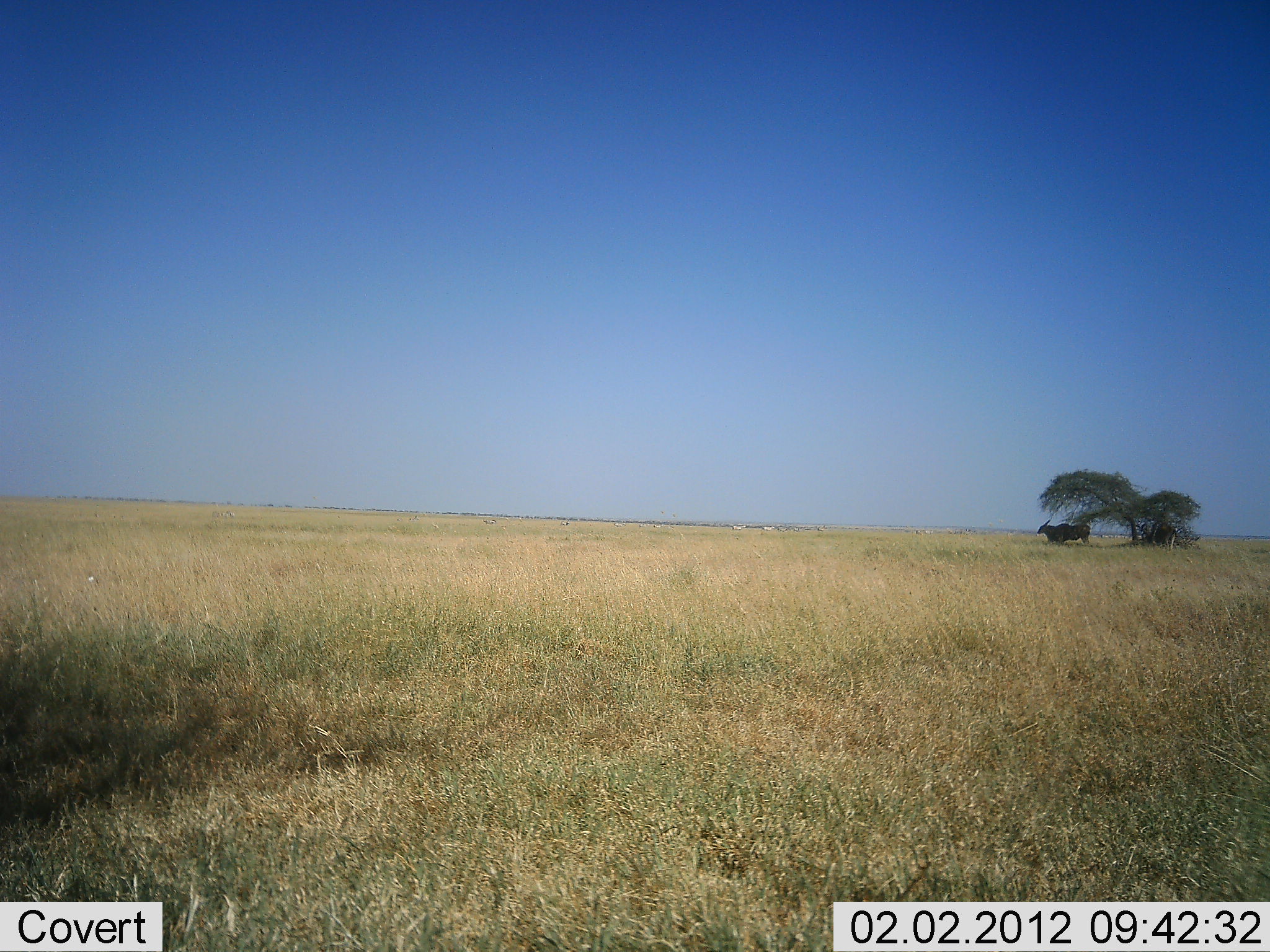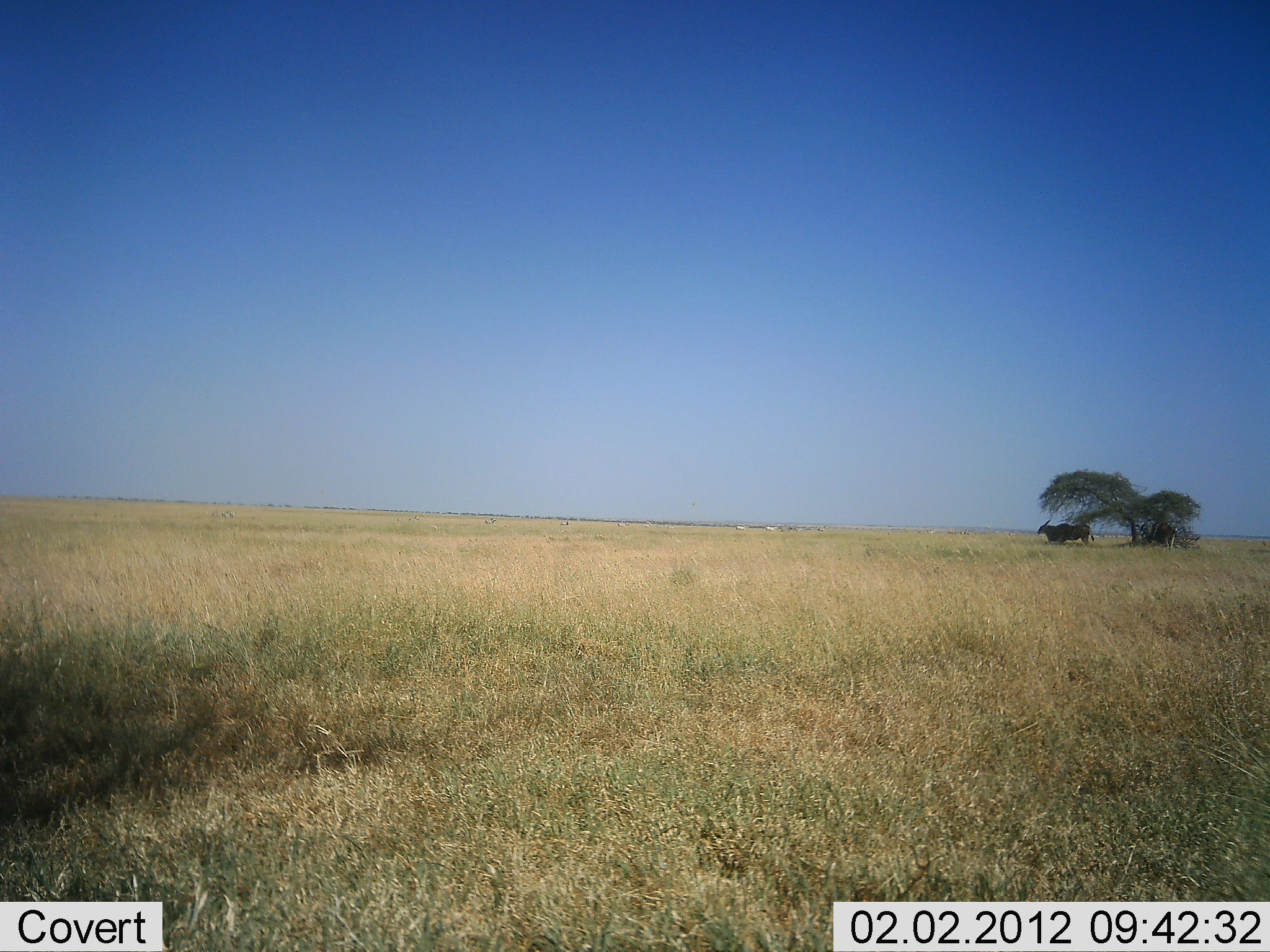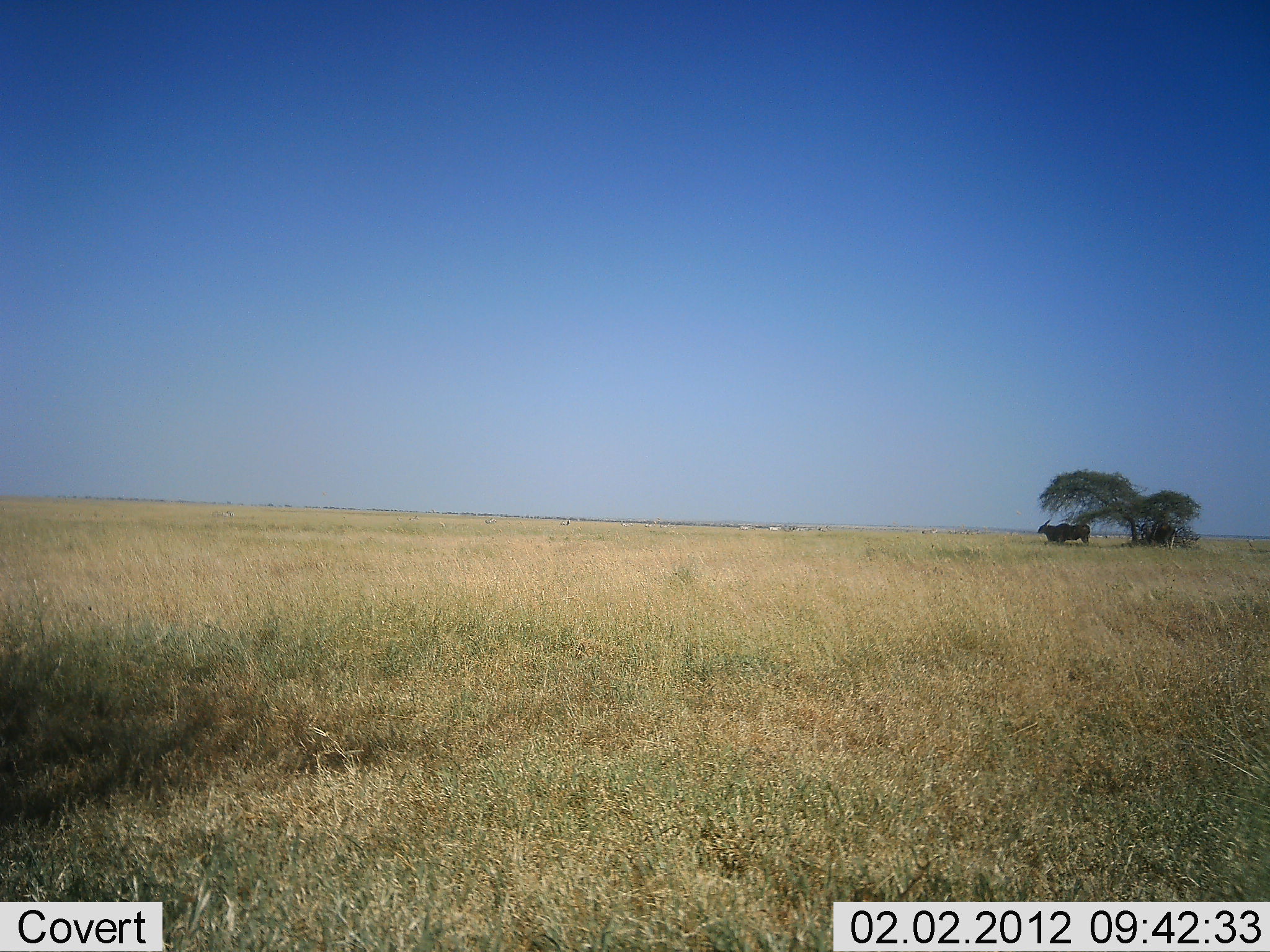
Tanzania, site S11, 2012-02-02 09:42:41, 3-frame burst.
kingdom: Animalia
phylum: Chordata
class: Mammalia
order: Artiodactyla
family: Bovidae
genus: Tragelaphus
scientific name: Tragelaphus oryx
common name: eland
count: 1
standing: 91%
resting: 18%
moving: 0%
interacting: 0%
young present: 0%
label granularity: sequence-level